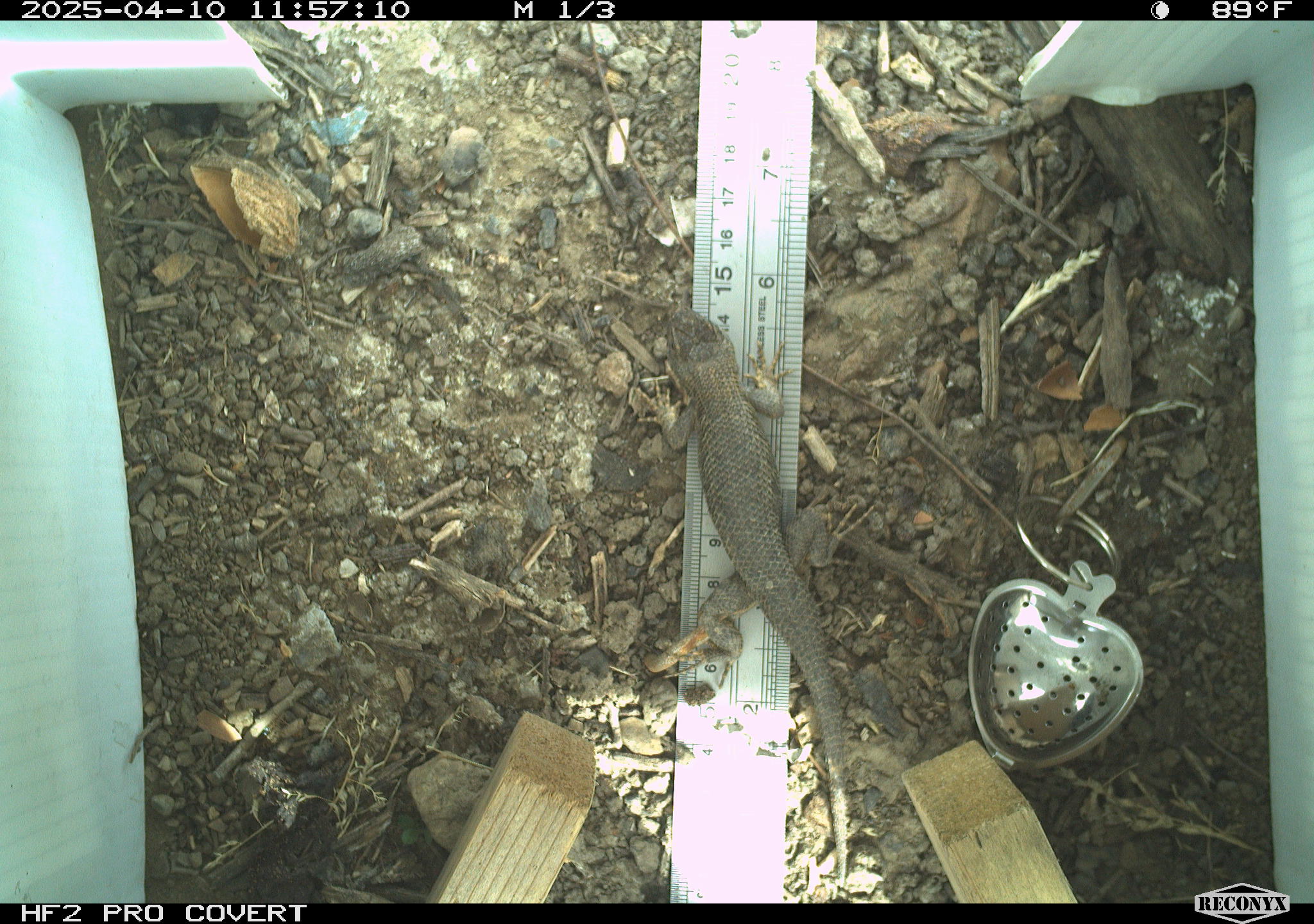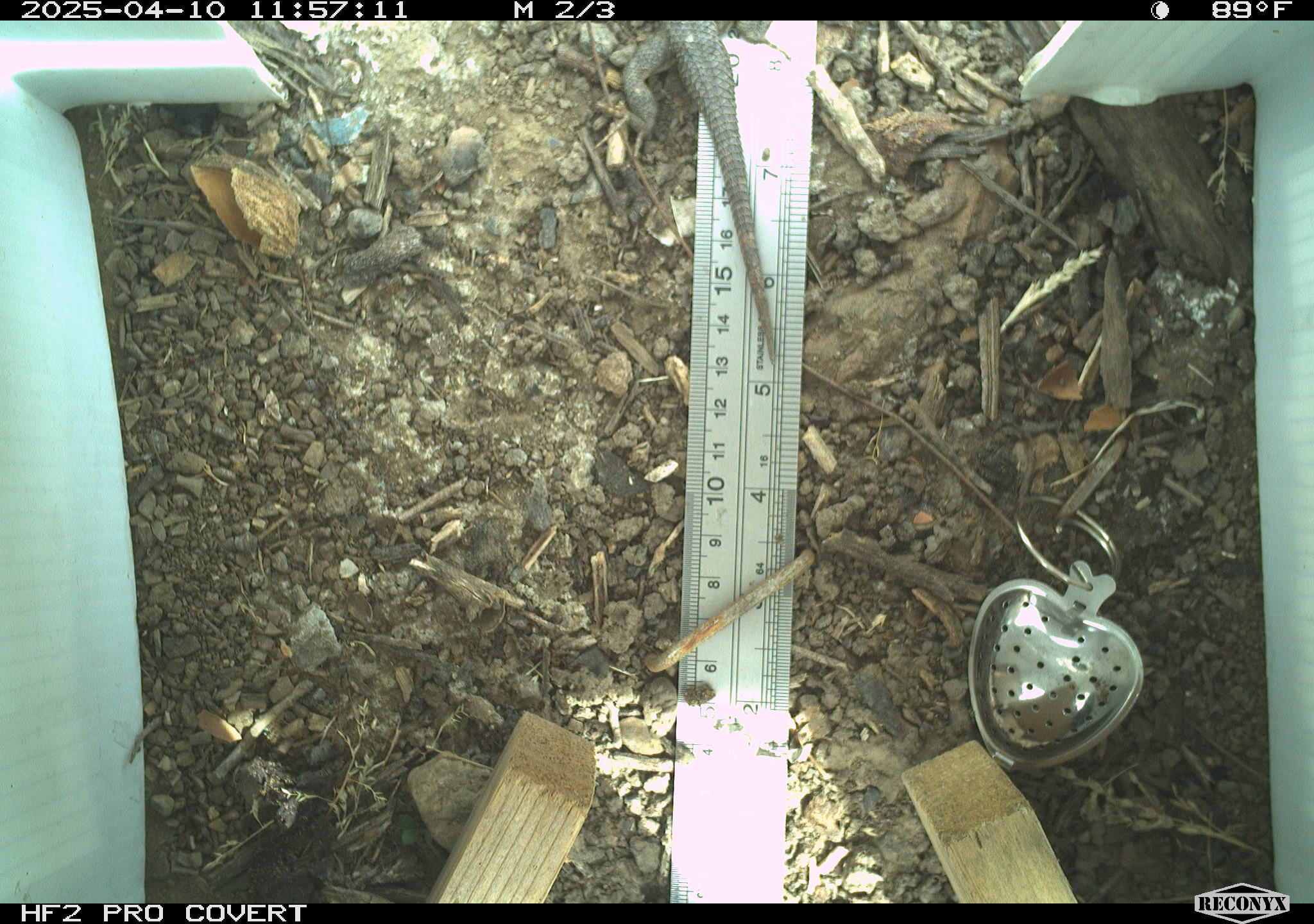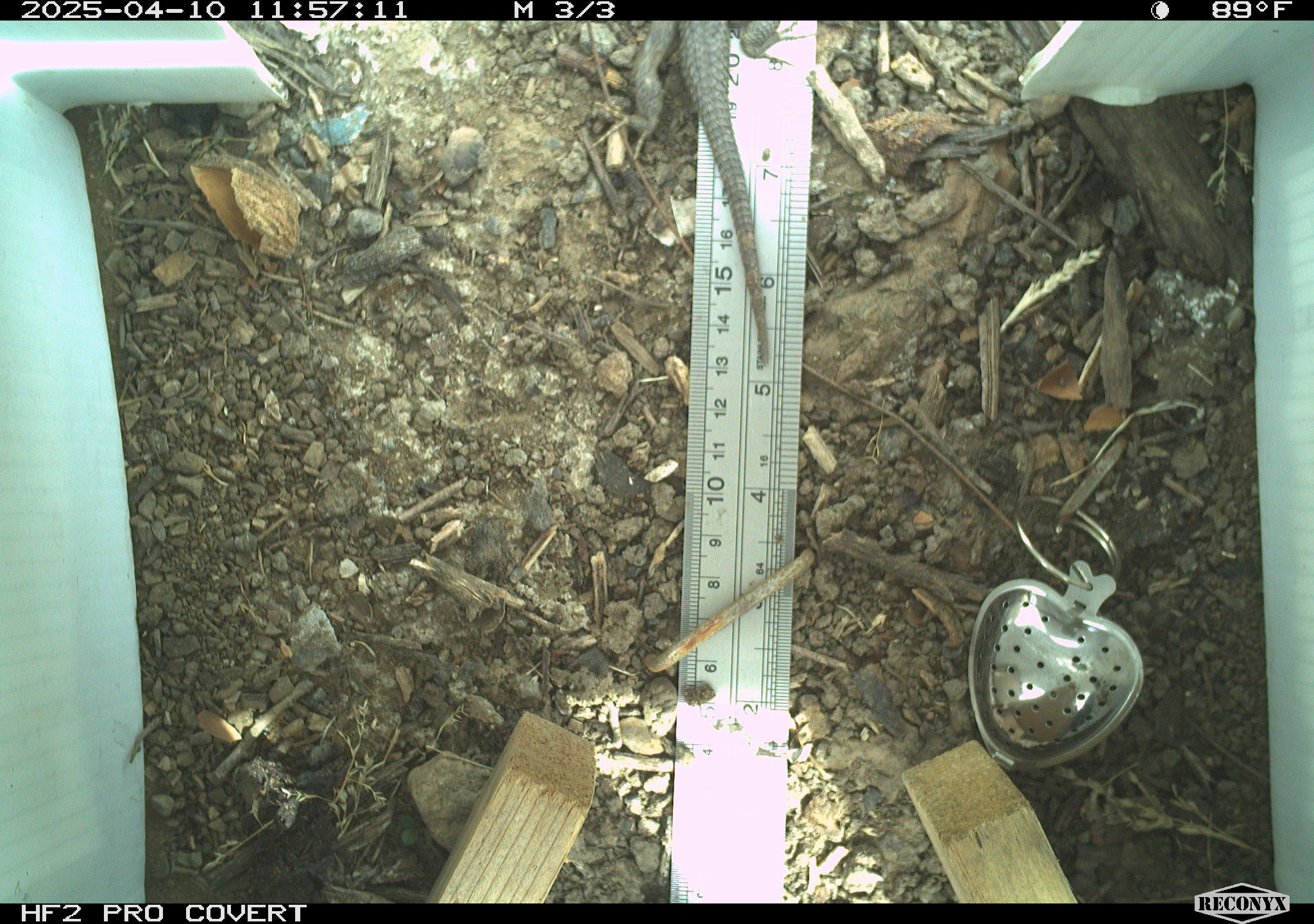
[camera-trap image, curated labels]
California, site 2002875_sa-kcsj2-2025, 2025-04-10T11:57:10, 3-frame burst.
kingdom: Animalia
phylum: Chordata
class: Reptilia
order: Squamata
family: Phrynosomatidae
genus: Sceloporus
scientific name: Sceloporus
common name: spiny lizards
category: sceloporus species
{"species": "sceloporus species (spiny lizards) (Sceloporus)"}